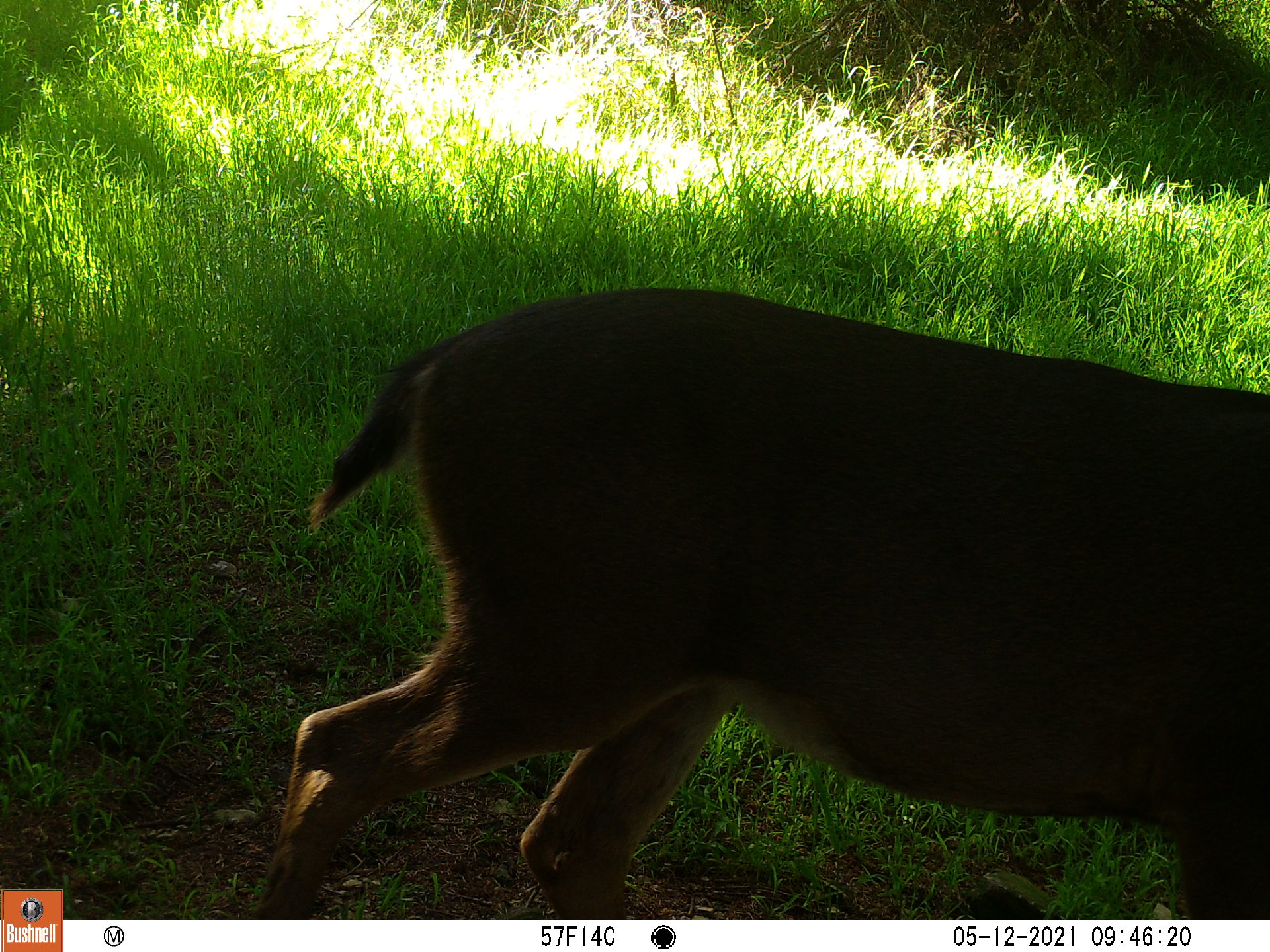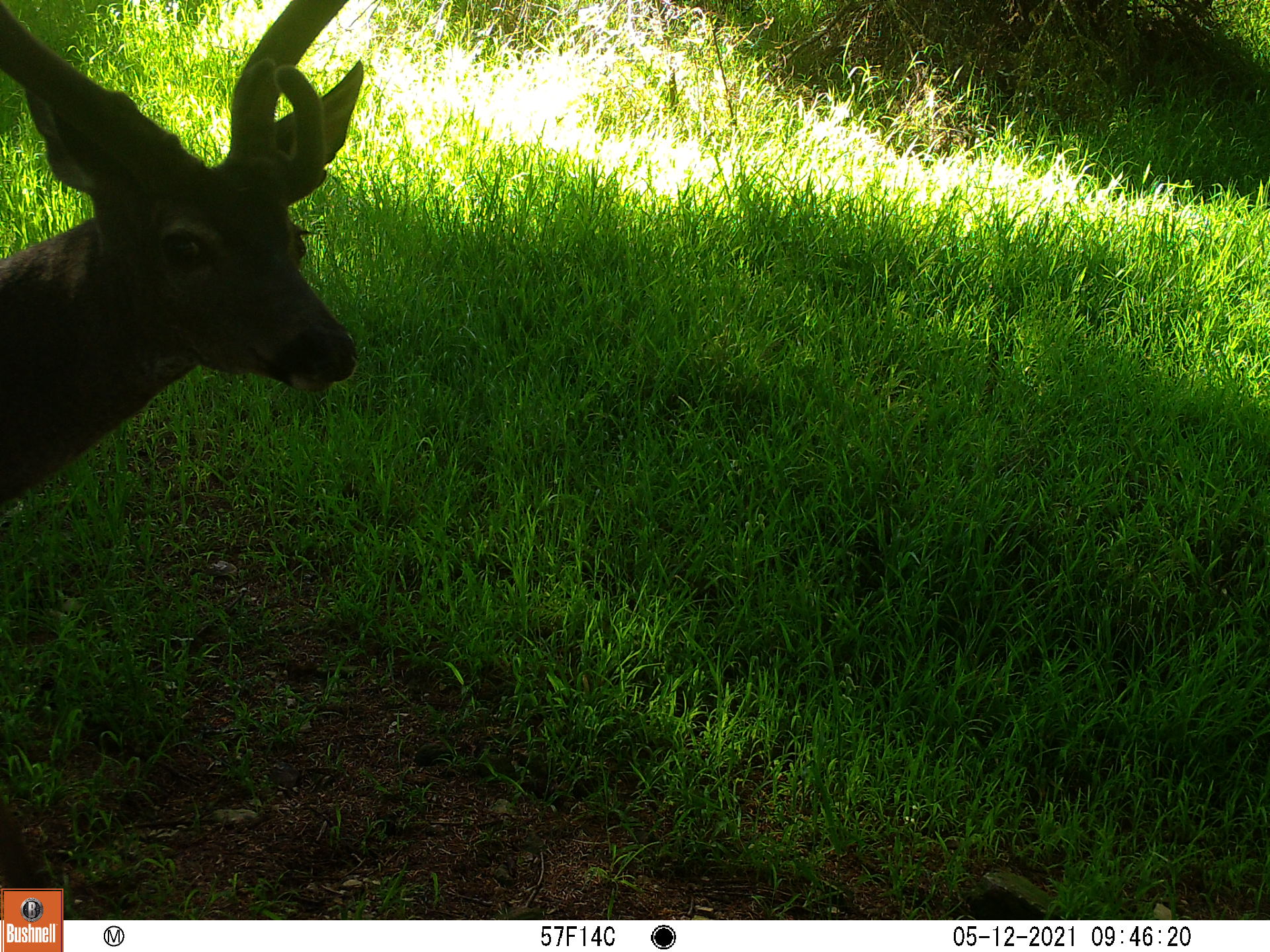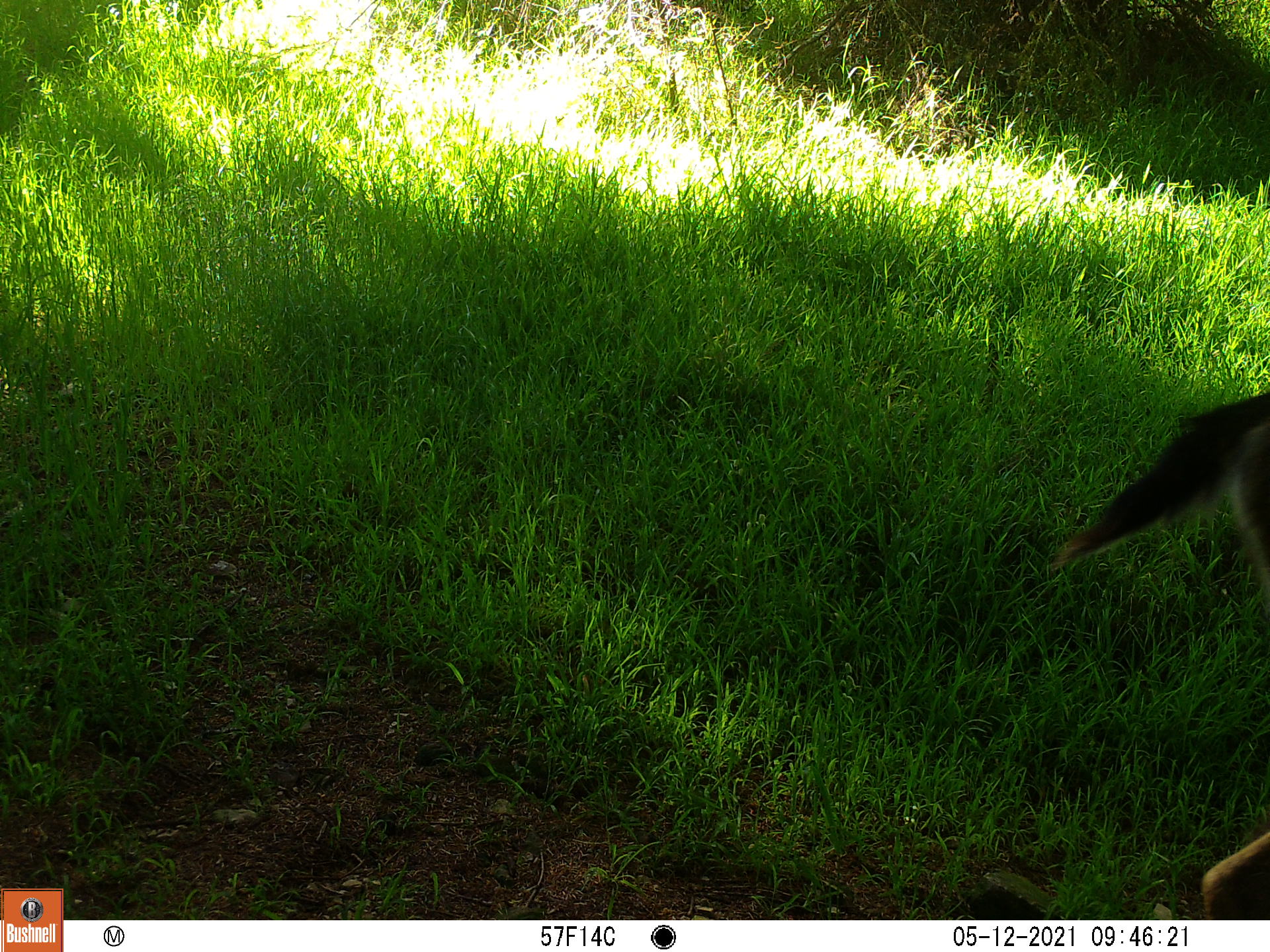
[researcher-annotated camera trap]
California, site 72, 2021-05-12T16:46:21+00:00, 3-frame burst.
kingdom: Animalia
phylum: Chordata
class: Mammalia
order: Artiodactyla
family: Cervidae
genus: Odocoileus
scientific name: Odocoileus hemionus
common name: mule deer